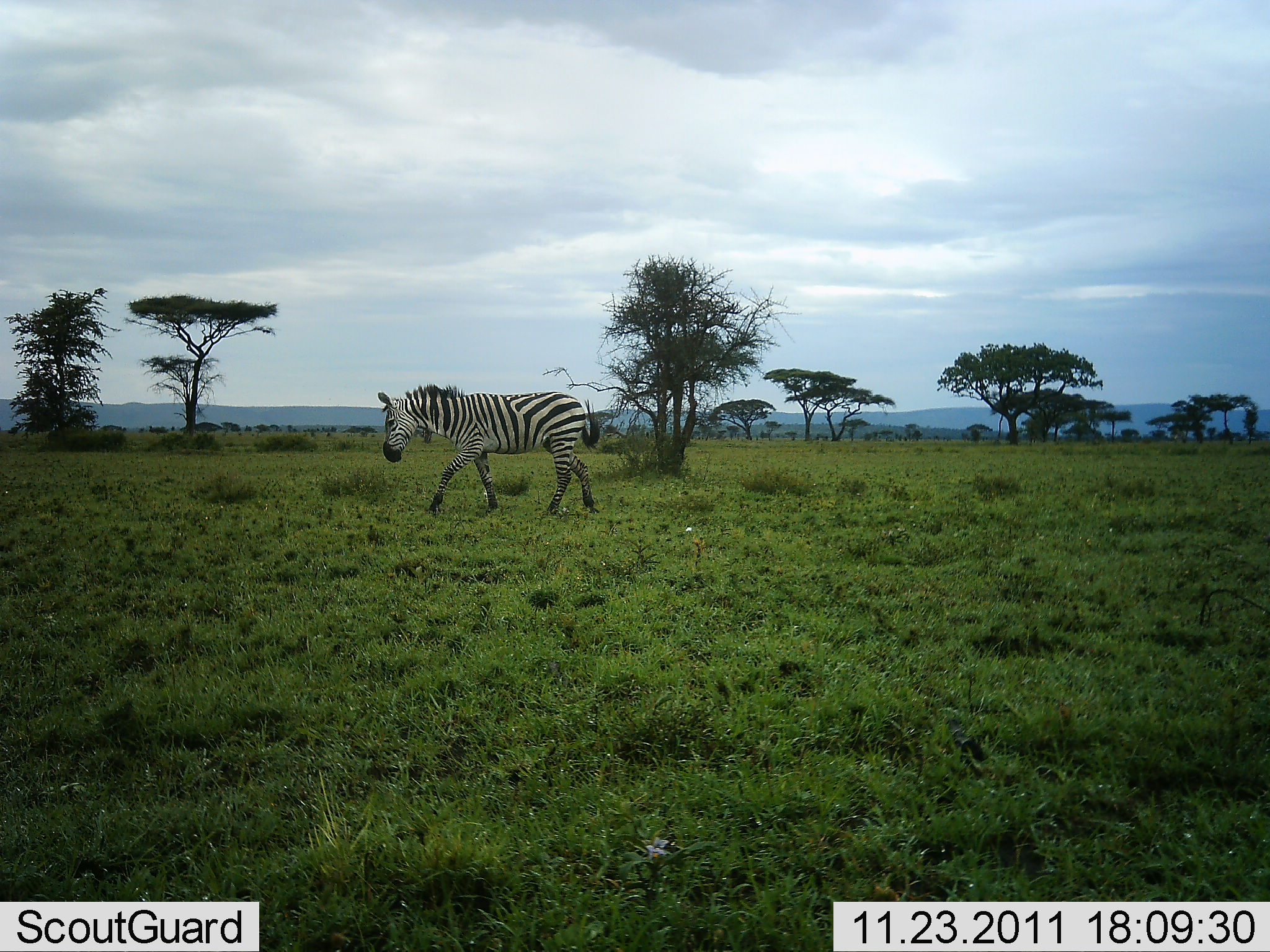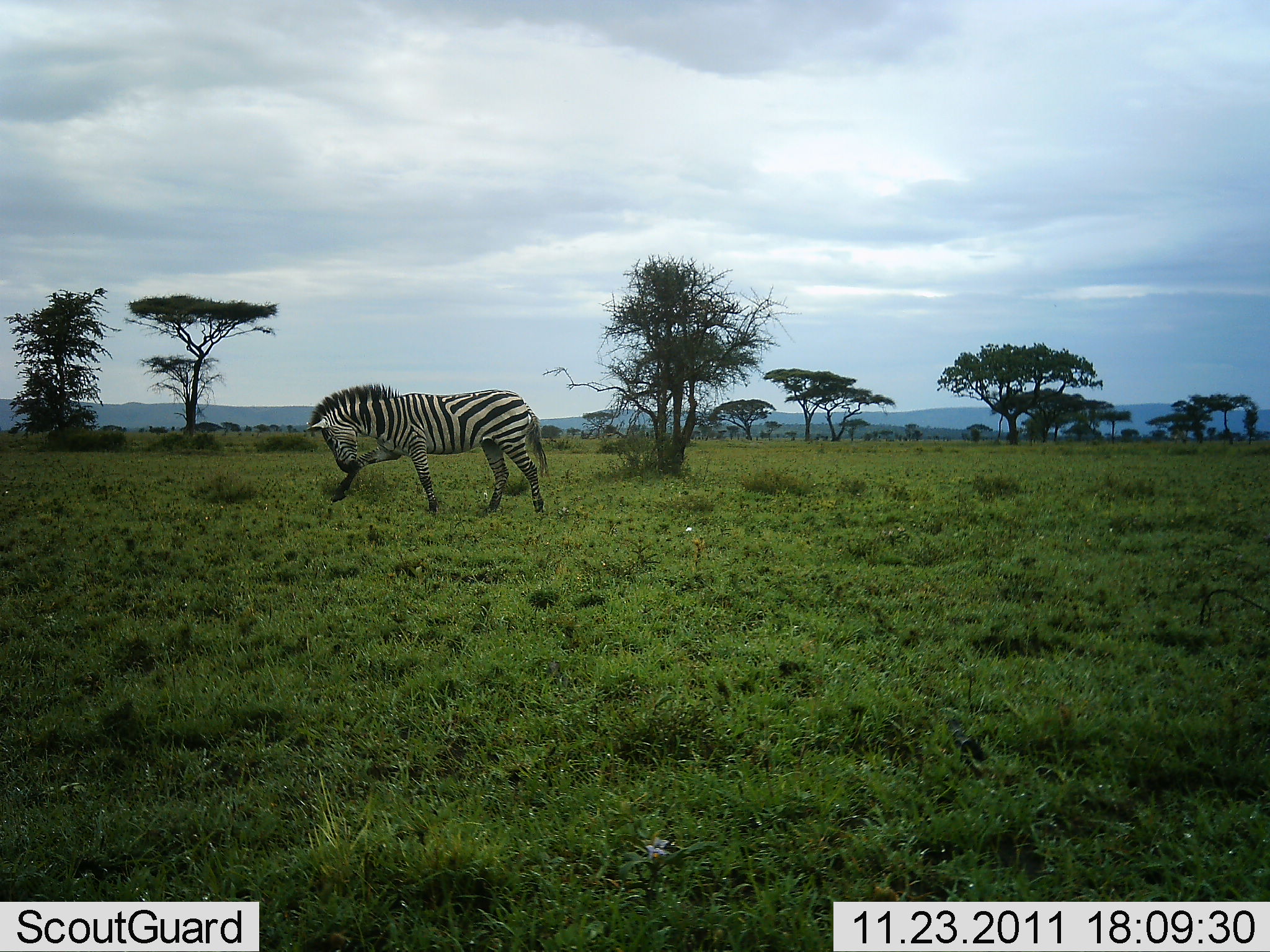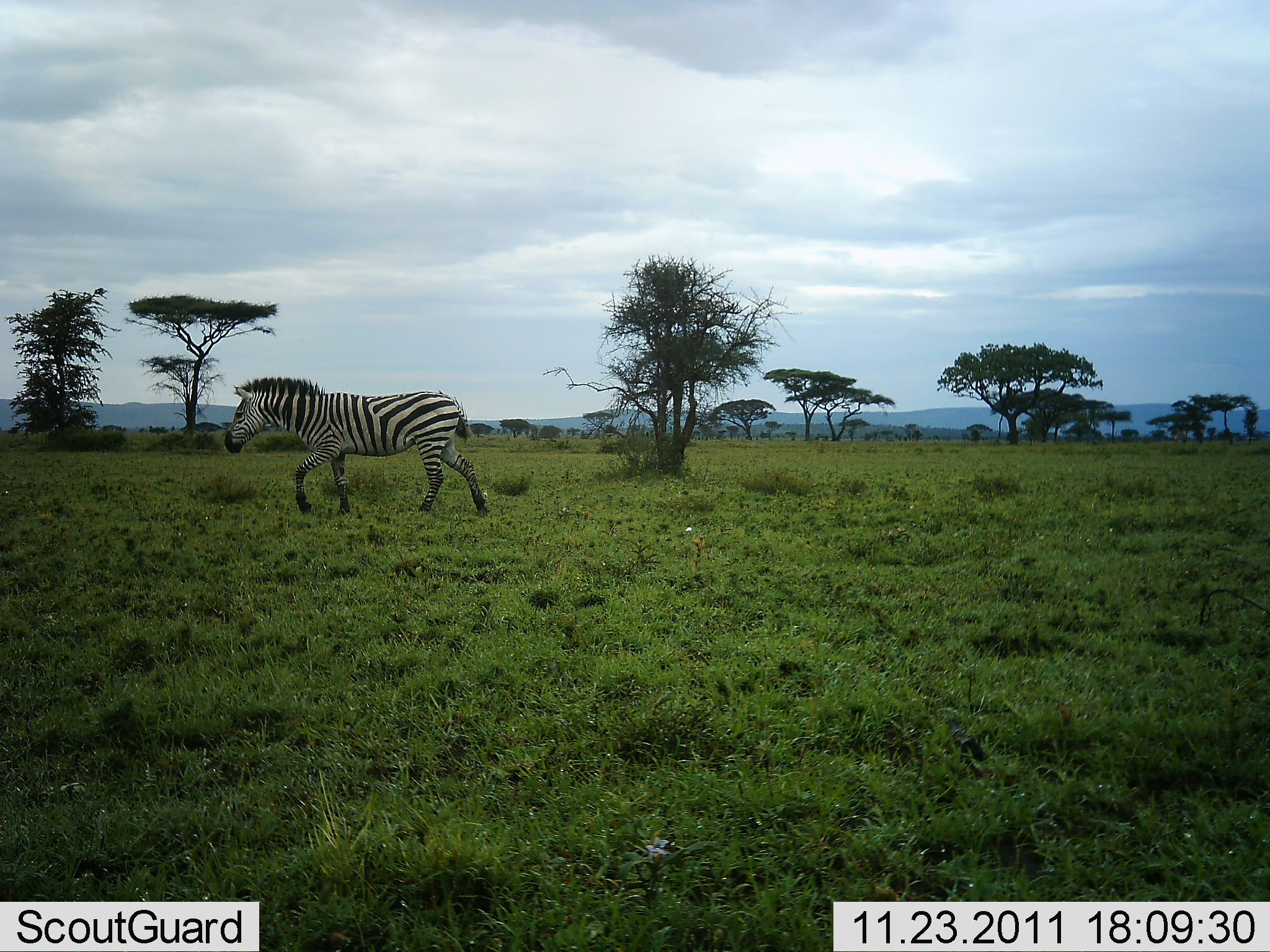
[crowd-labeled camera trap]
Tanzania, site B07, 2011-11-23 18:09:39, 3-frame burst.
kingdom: Animalia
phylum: Chordata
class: Mammalia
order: Perissodactyla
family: Equidae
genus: Equus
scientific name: Equus quagga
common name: plains zebra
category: zebra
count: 1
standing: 0%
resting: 0%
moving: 100%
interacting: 0%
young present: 0%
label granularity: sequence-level